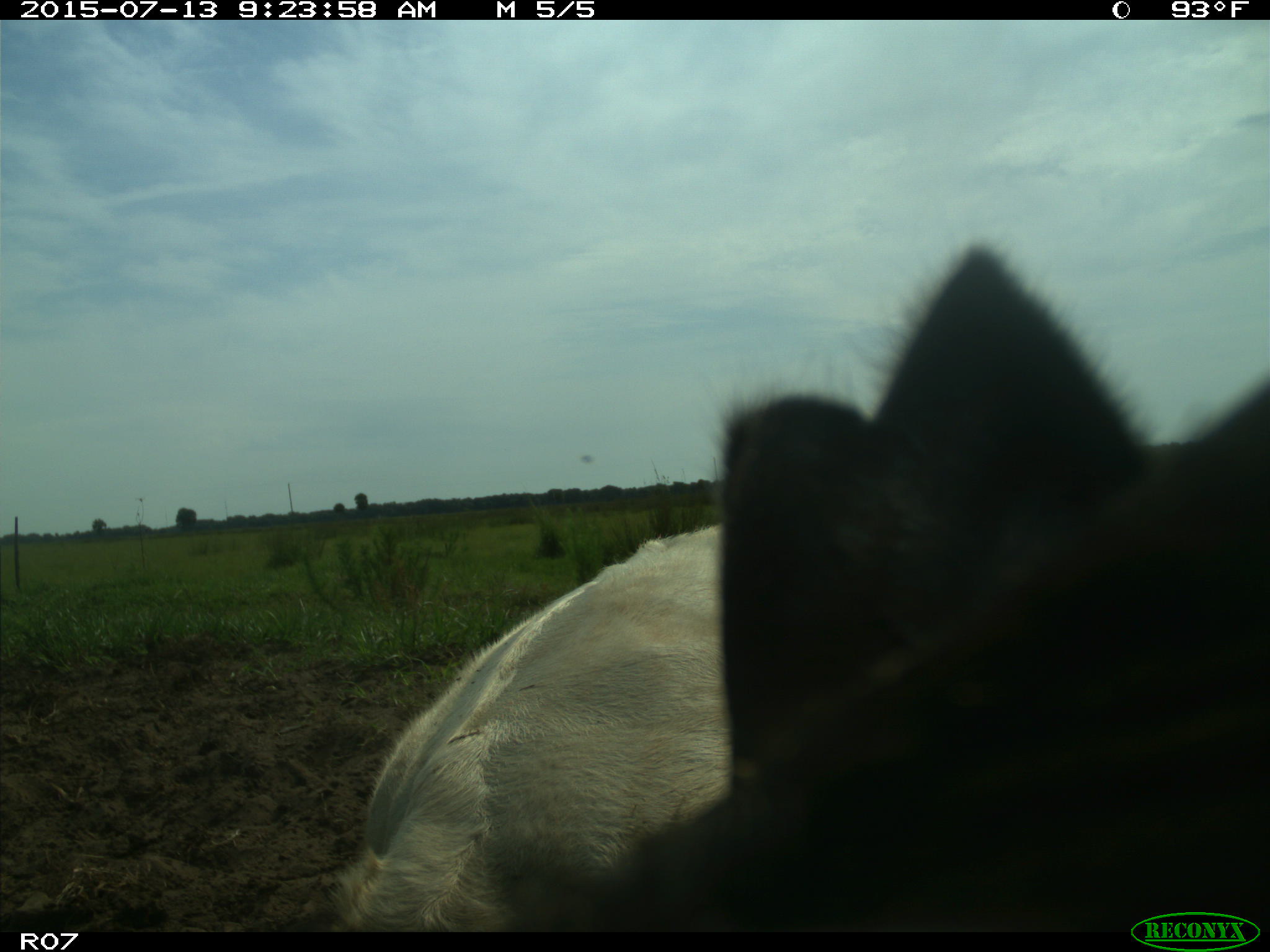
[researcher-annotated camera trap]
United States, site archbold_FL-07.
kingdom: Animalia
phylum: Chordata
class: Mammalia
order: Artiodactyla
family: Bovidae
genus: Bos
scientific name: Bos taurus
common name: domestic cow